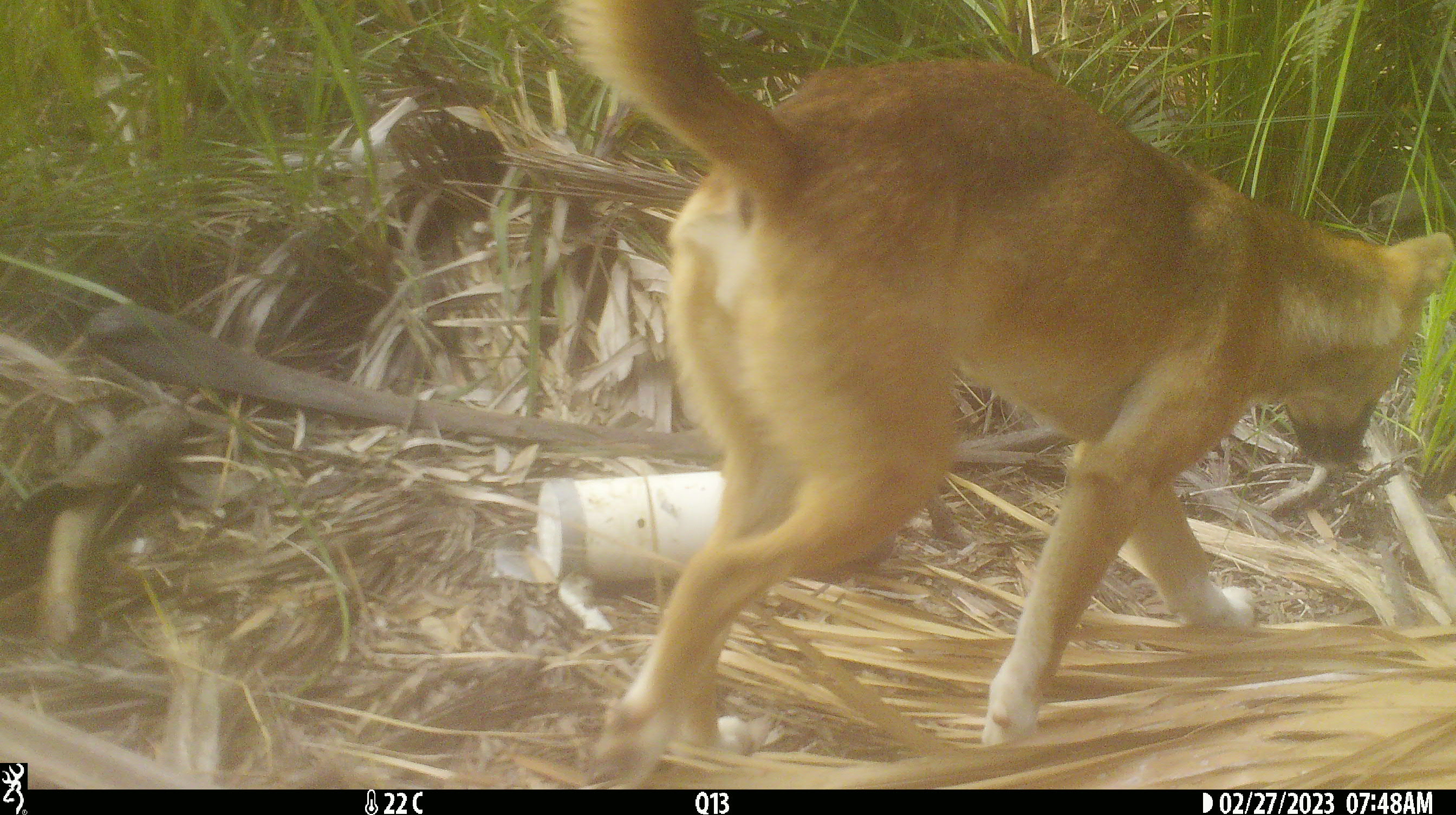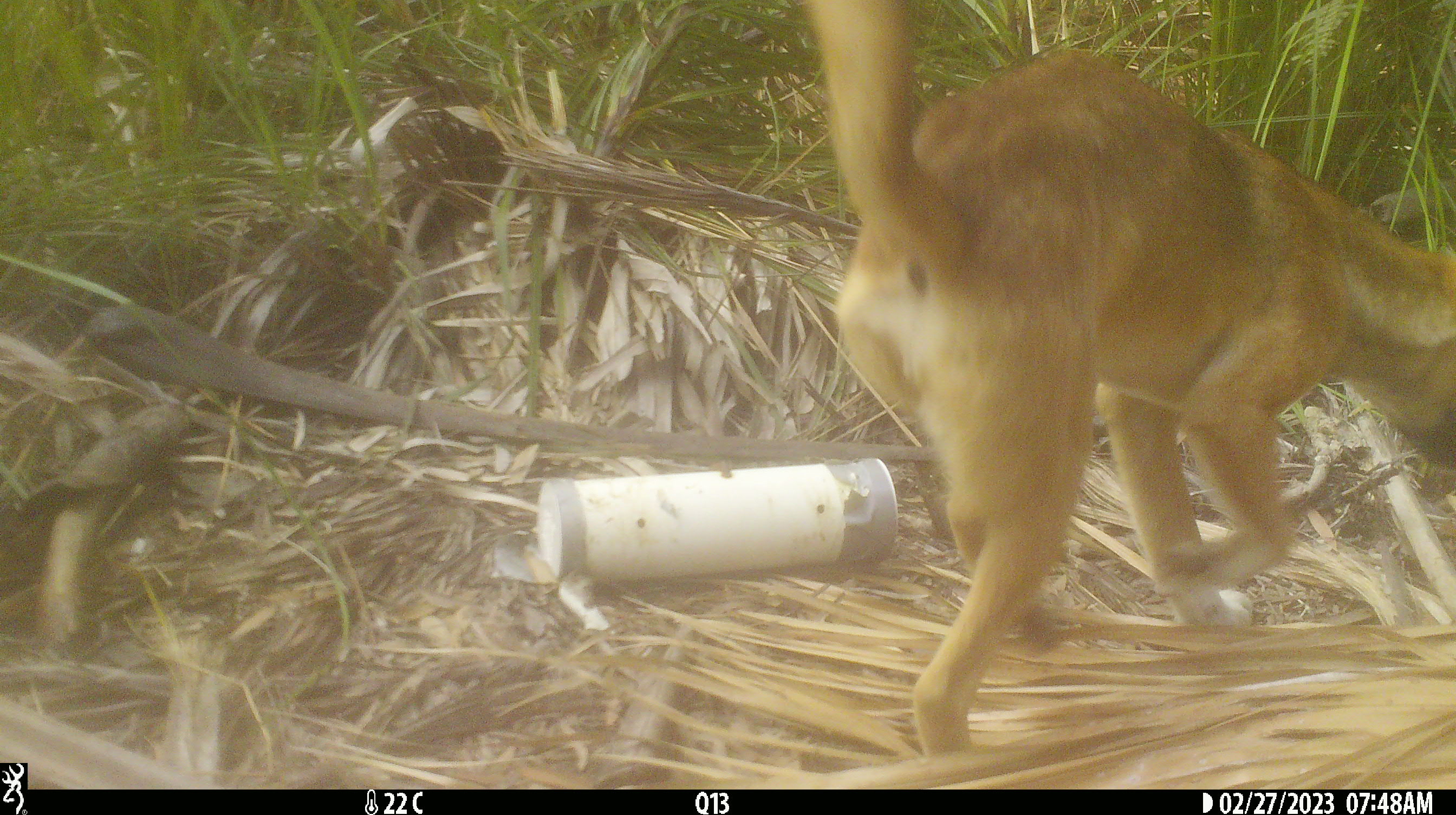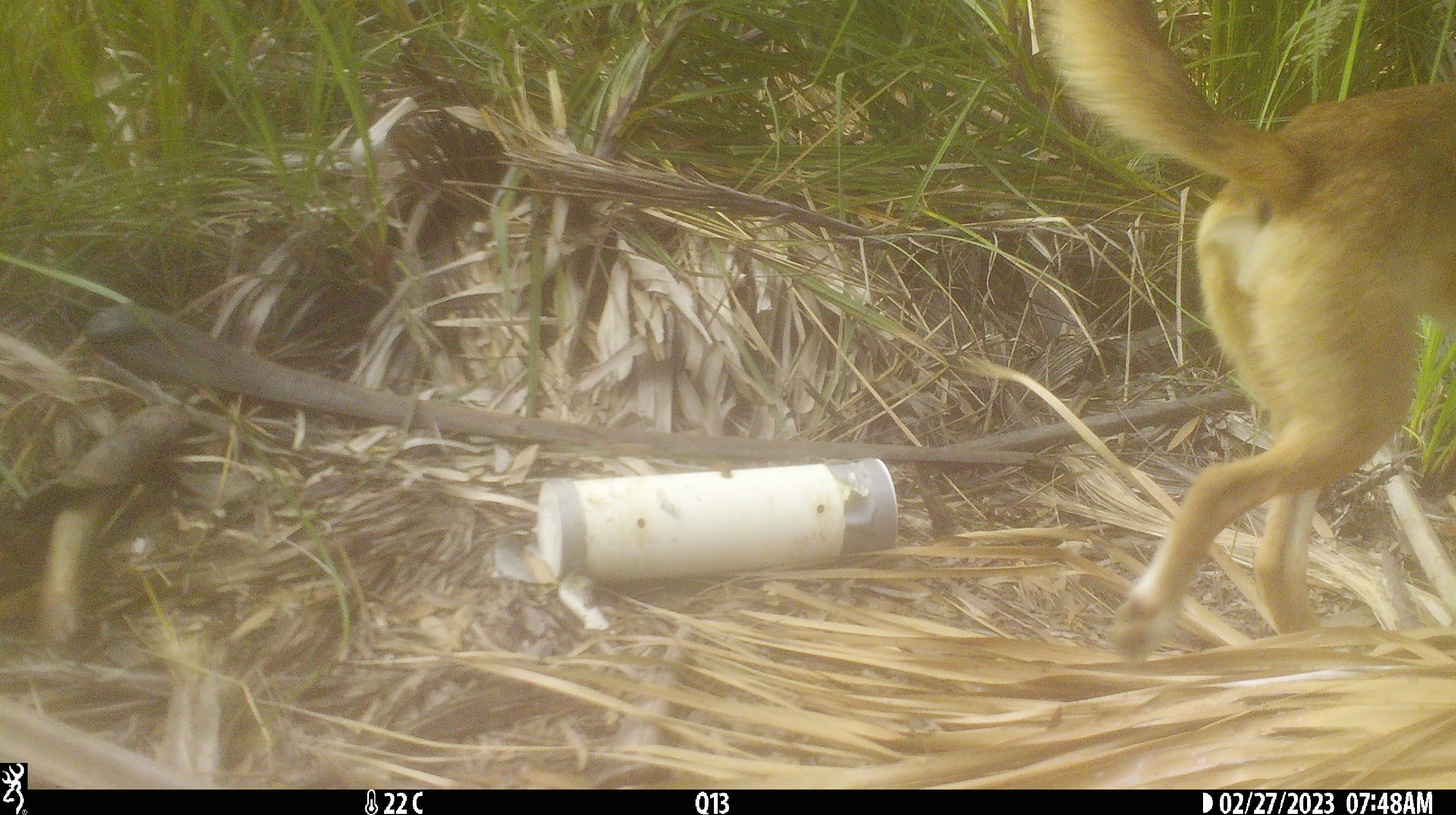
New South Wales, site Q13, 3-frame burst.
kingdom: Animalia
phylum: Chordata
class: Mammalia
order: Carnivora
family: Canidae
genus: Canis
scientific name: Canis familiaris dingo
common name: dingo